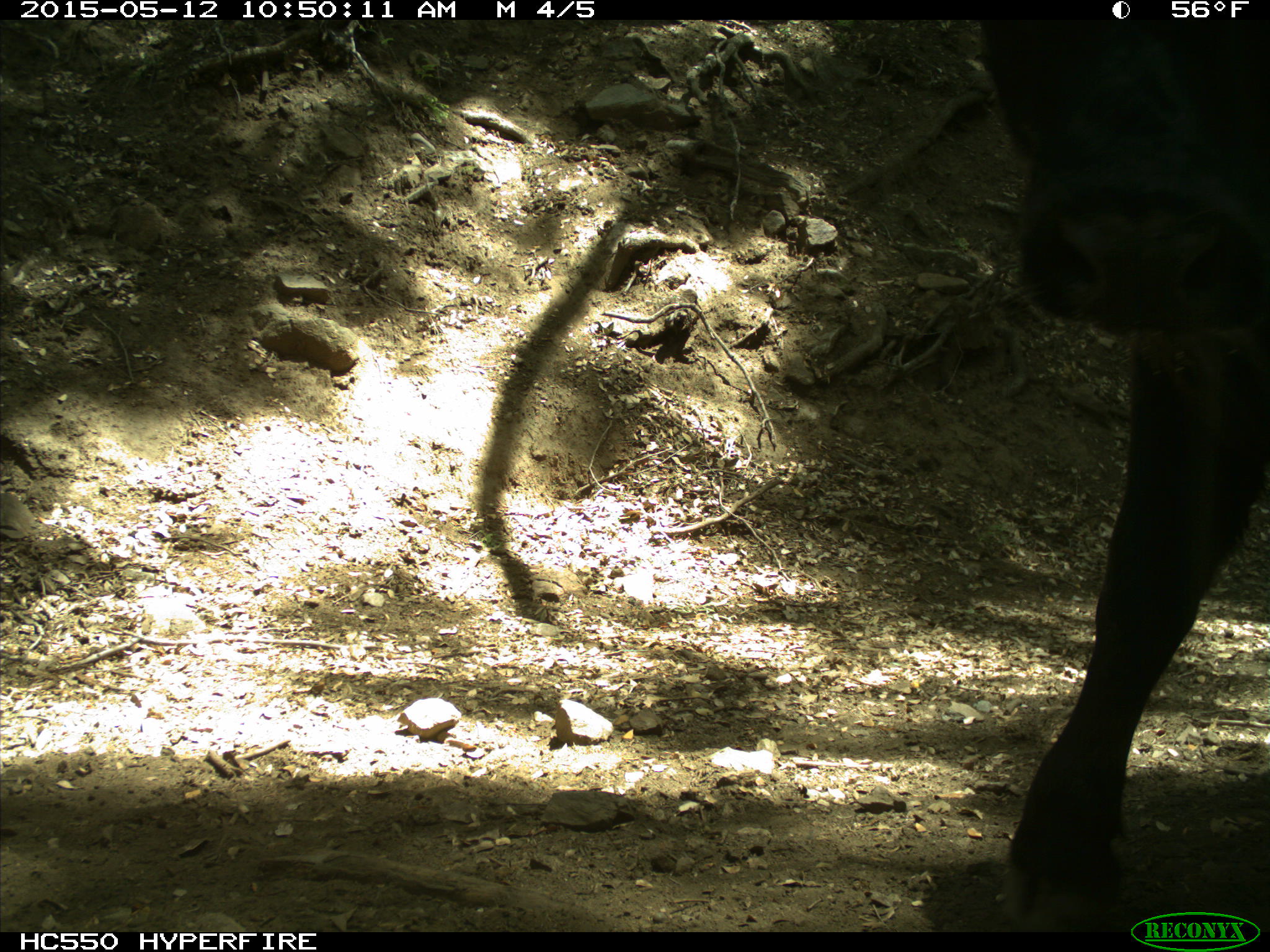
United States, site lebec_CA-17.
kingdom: Animalia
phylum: Chordata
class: Mammalia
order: Artiodactyla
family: Bovidae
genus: Bos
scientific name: Bos taurus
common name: domestic cow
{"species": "Bos taurus (domestic cow)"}